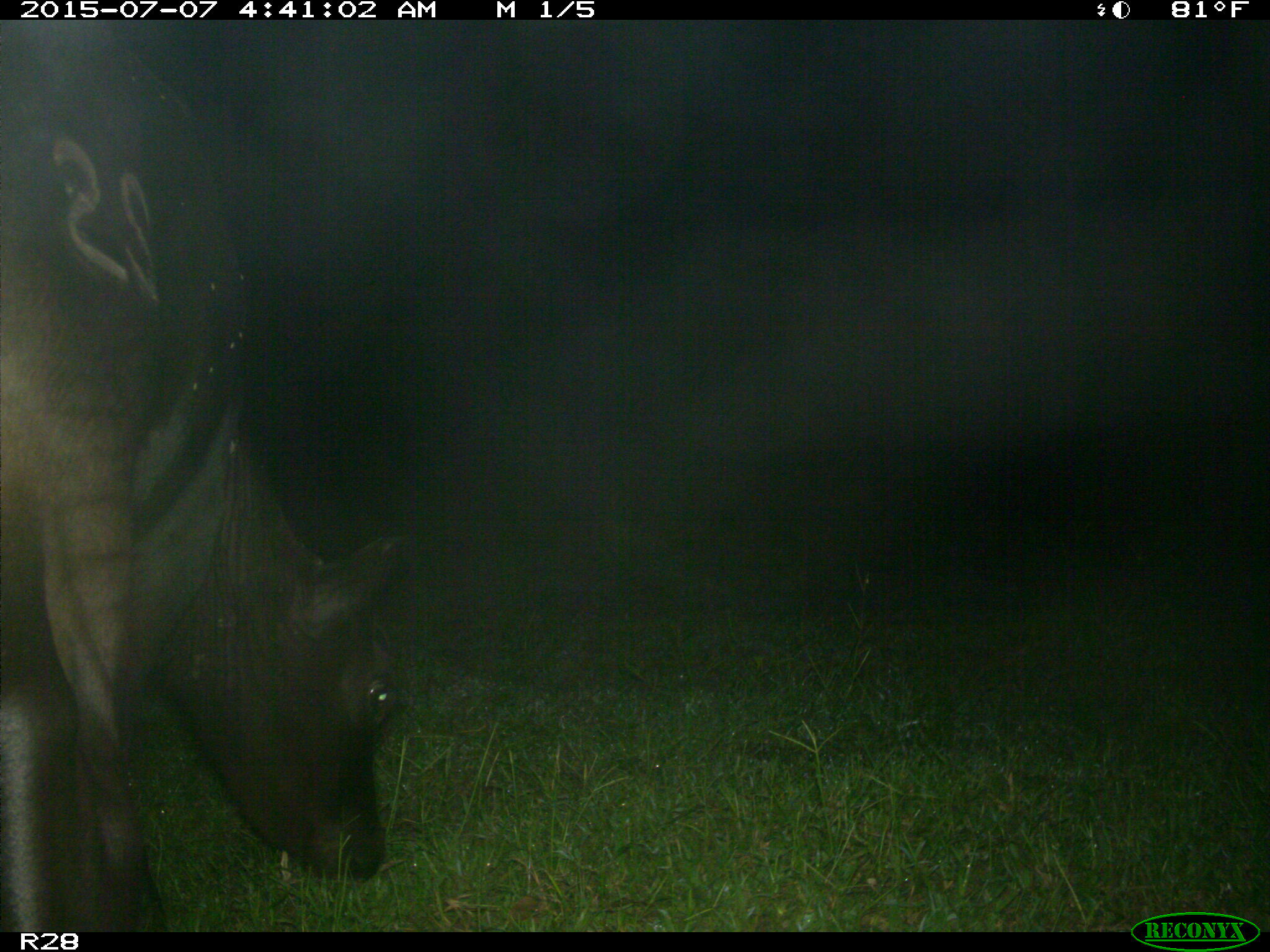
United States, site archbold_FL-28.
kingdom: Animalia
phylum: Chordata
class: Mammalia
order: Artiodactyla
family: Bovidae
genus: Bos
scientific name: Bos taurus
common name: domestic cow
Bos taurus (domestic cow).